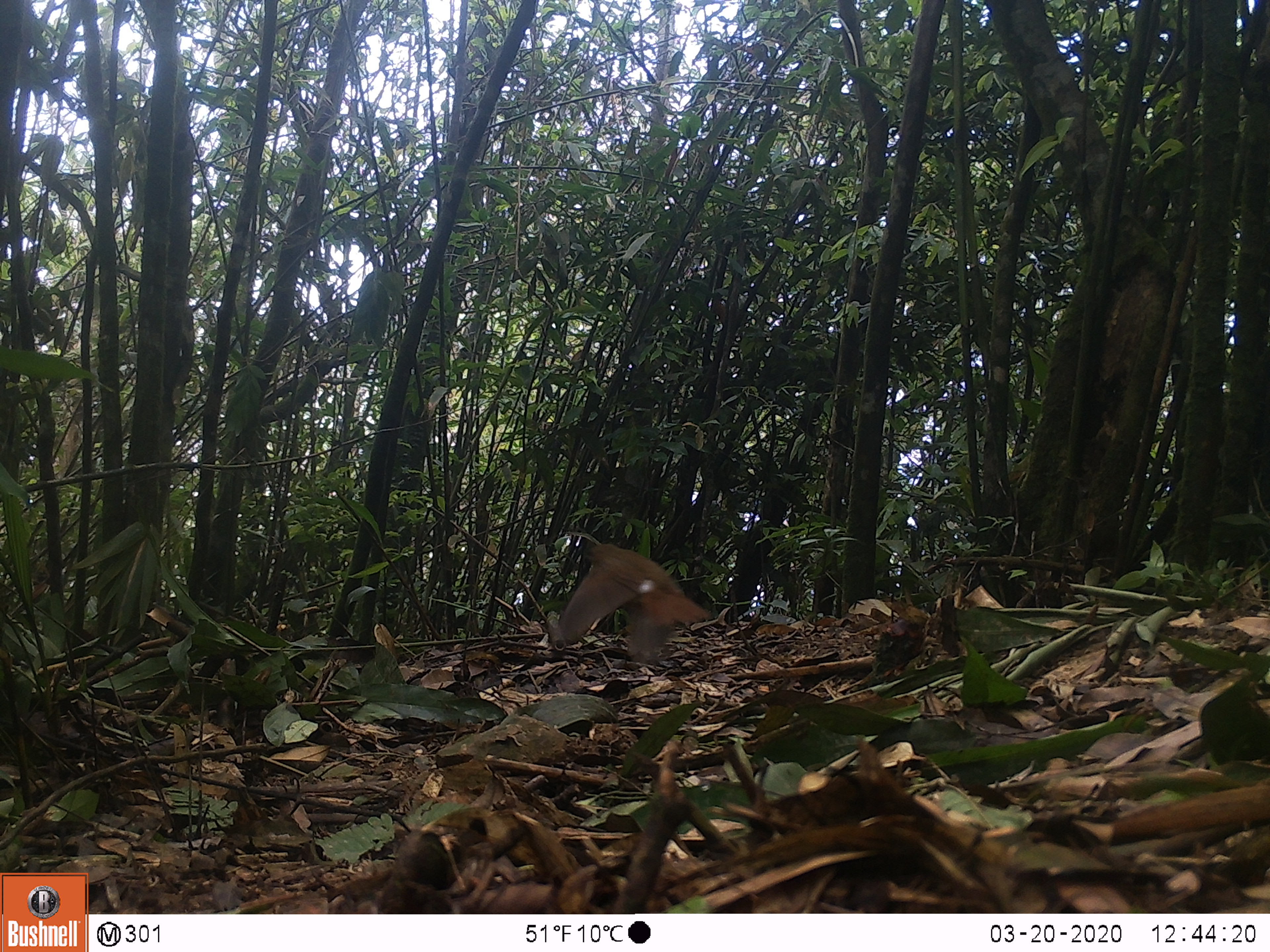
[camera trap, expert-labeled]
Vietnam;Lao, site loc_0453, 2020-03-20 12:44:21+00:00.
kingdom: Animalia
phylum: Chordata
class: Aves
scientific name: Aves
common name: bird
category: unidentified bird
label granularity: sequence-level